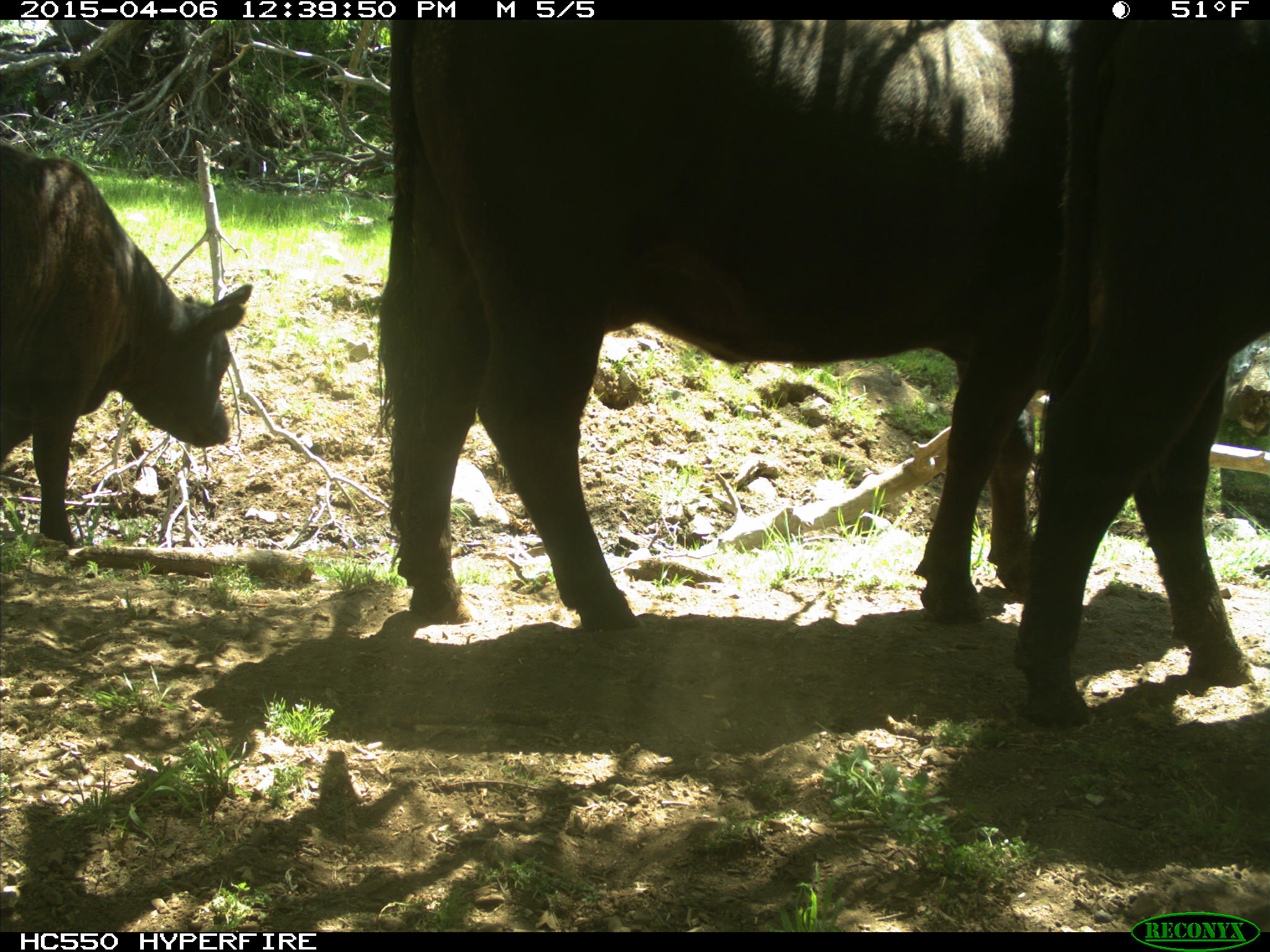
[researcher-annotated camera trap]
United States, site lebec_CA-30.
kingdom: Animalia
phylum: Chordata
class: Mammalia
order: Artiodactyla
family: Bovidae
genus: Bos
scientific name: Bos taurus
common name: domestic cow